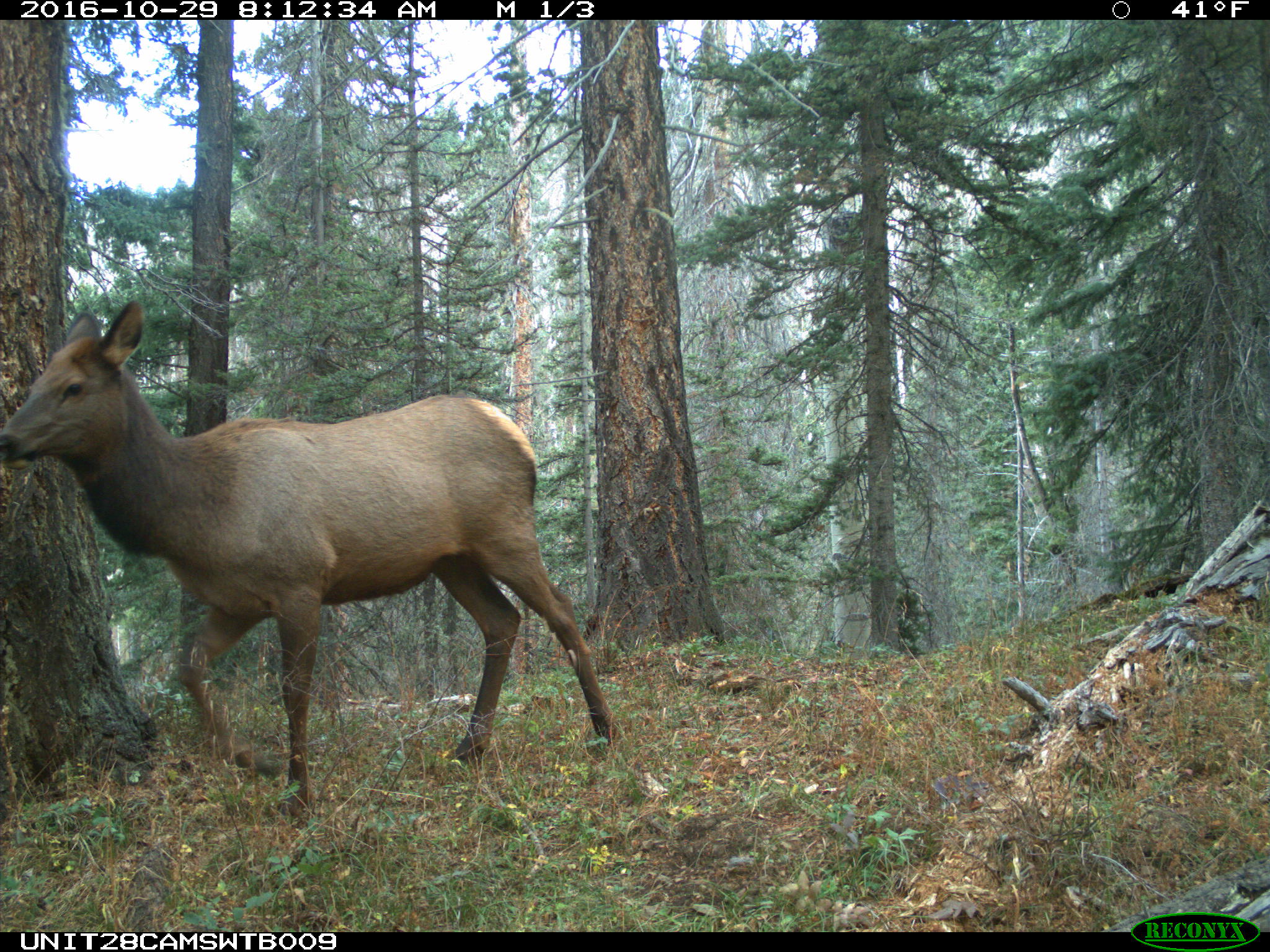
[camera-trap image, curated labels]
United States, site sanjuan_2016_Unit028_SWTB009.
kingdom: Animalia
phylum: Chordata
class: Mammalia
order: Artiodactyla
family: Cervidae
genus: Cervus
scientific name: Cervus elaphus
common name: red deer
Cervus elaphus (red deer).